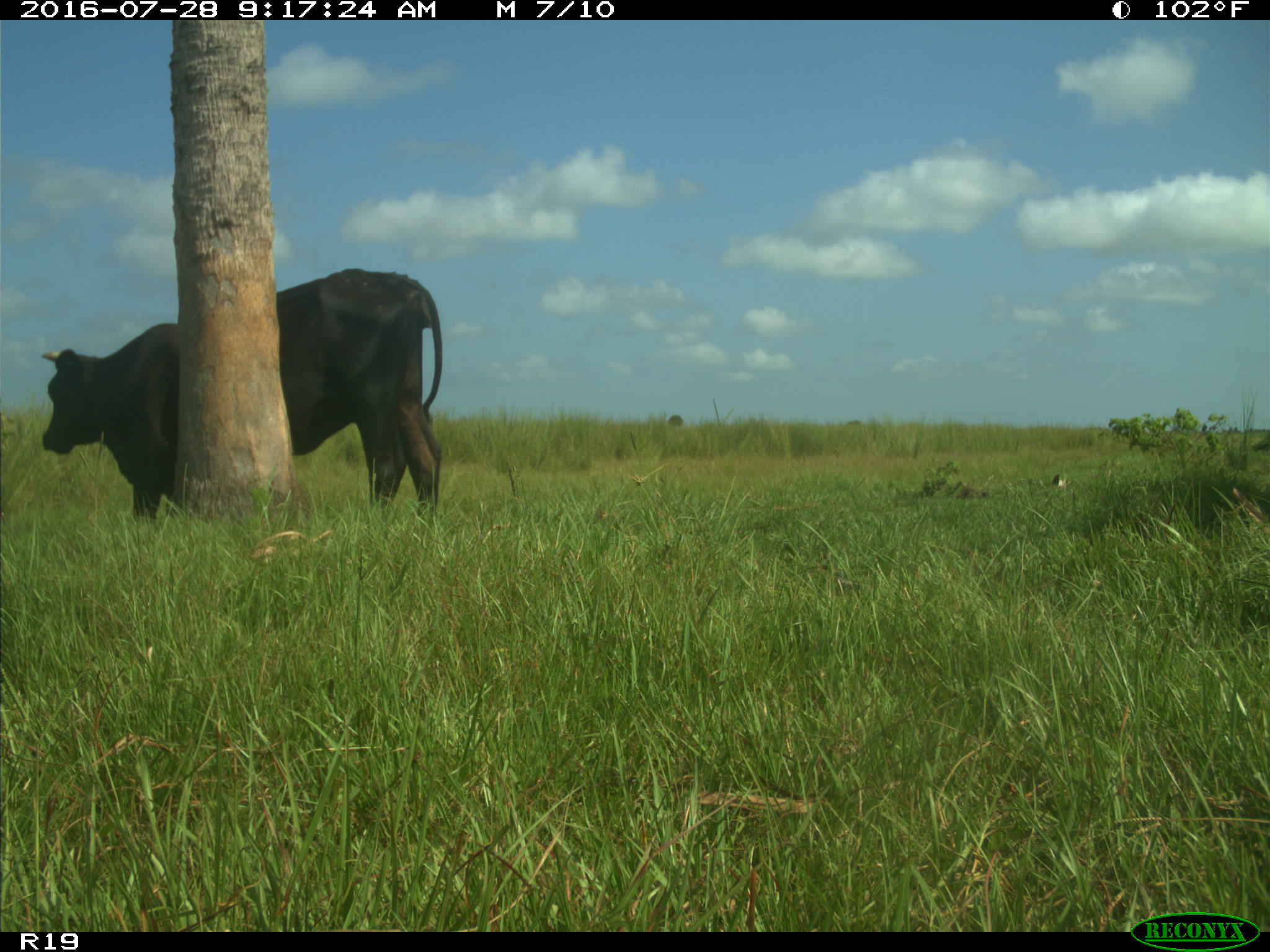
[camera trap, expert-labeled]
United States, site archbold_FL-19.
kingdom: Animalia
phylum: Chordata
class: Mammalia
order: Artiodactyla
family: Bovidae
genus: Bos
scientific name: Bos taurus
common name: domestic cow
Bos taurus (domestic cow).